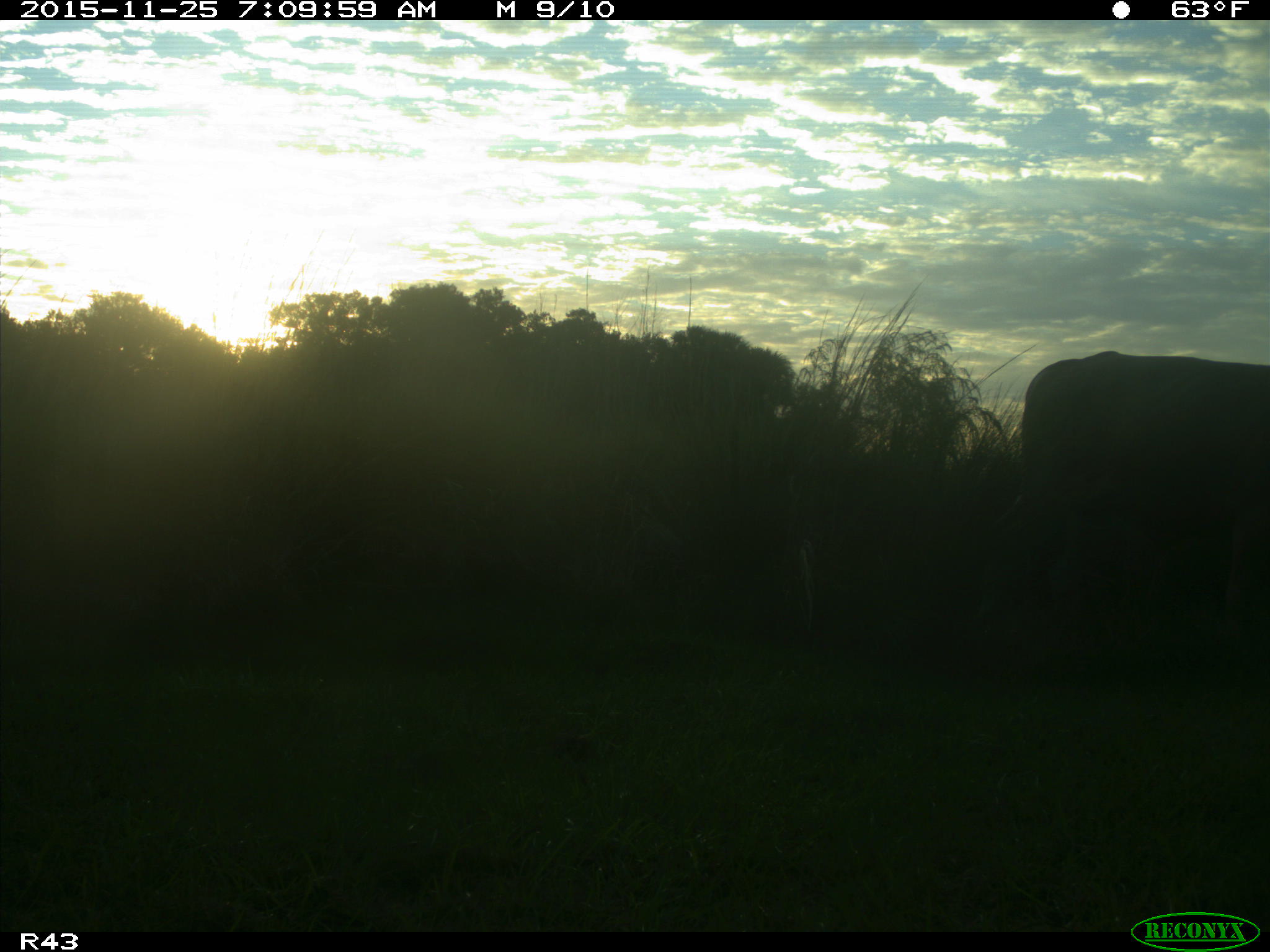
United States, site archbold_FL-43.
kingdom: Animalia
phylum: Chordata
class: Mammalia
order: Artiodactyla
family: Bovidae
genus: Bos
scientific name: Bos taurus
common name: domestic cow